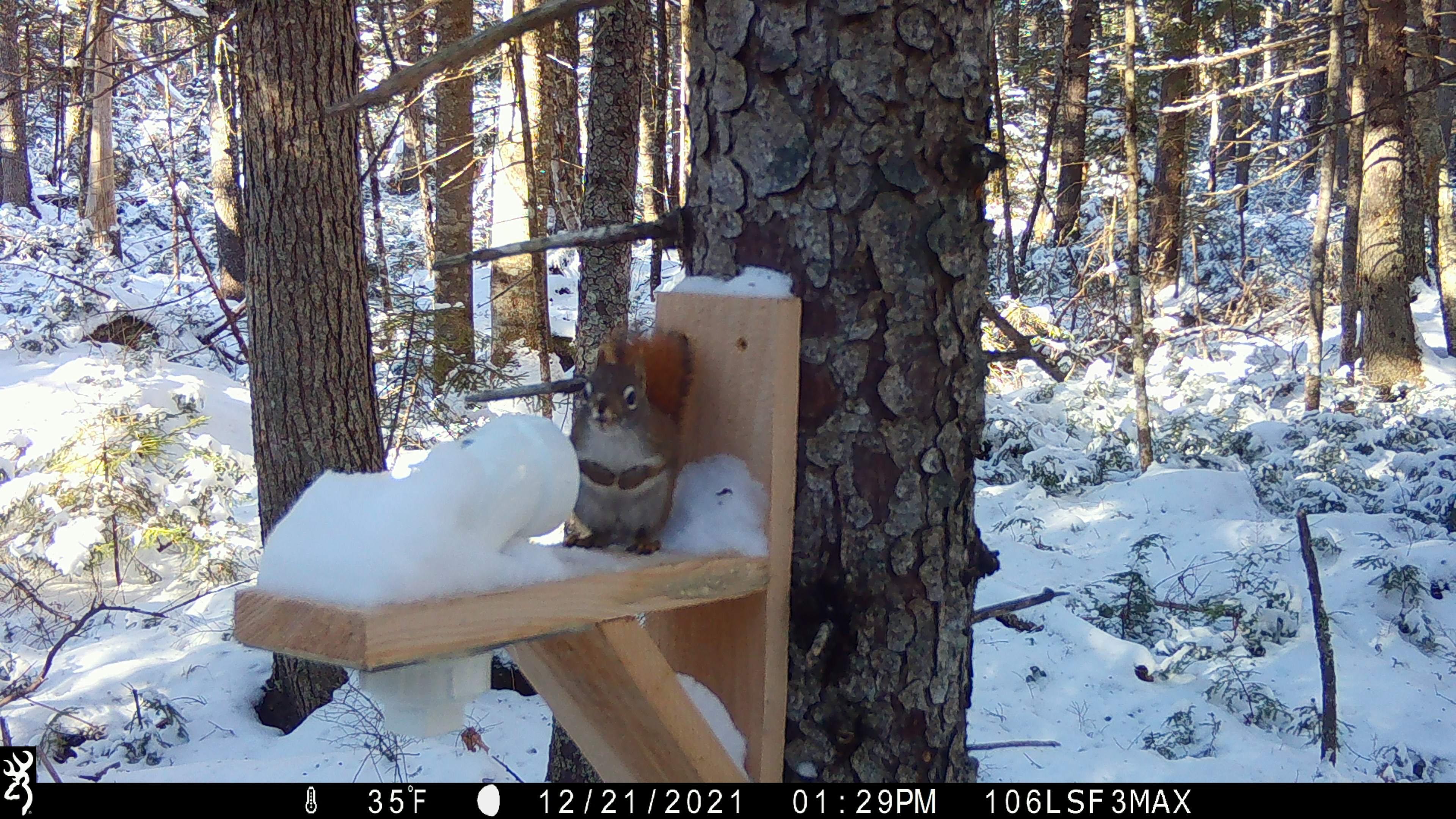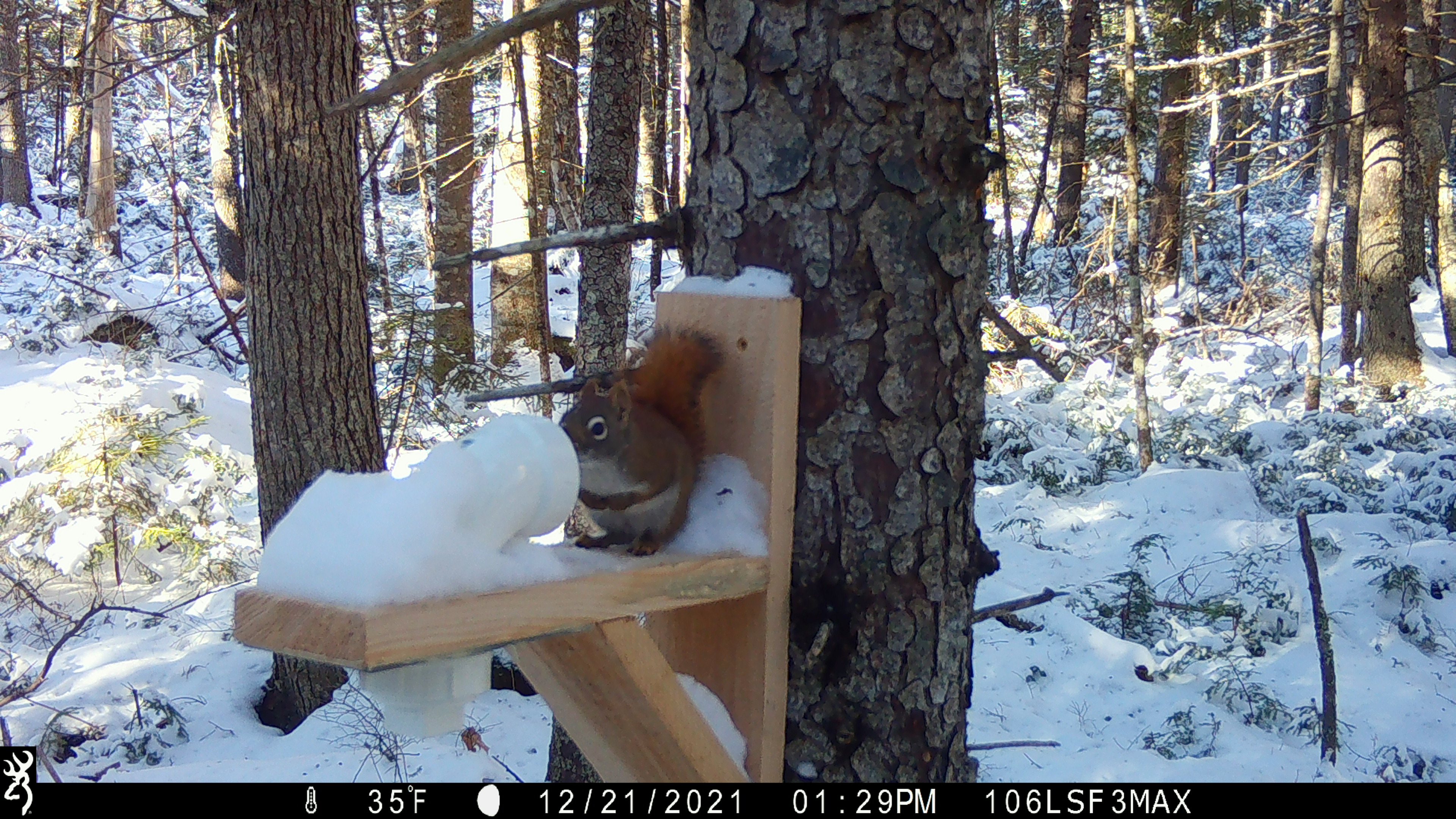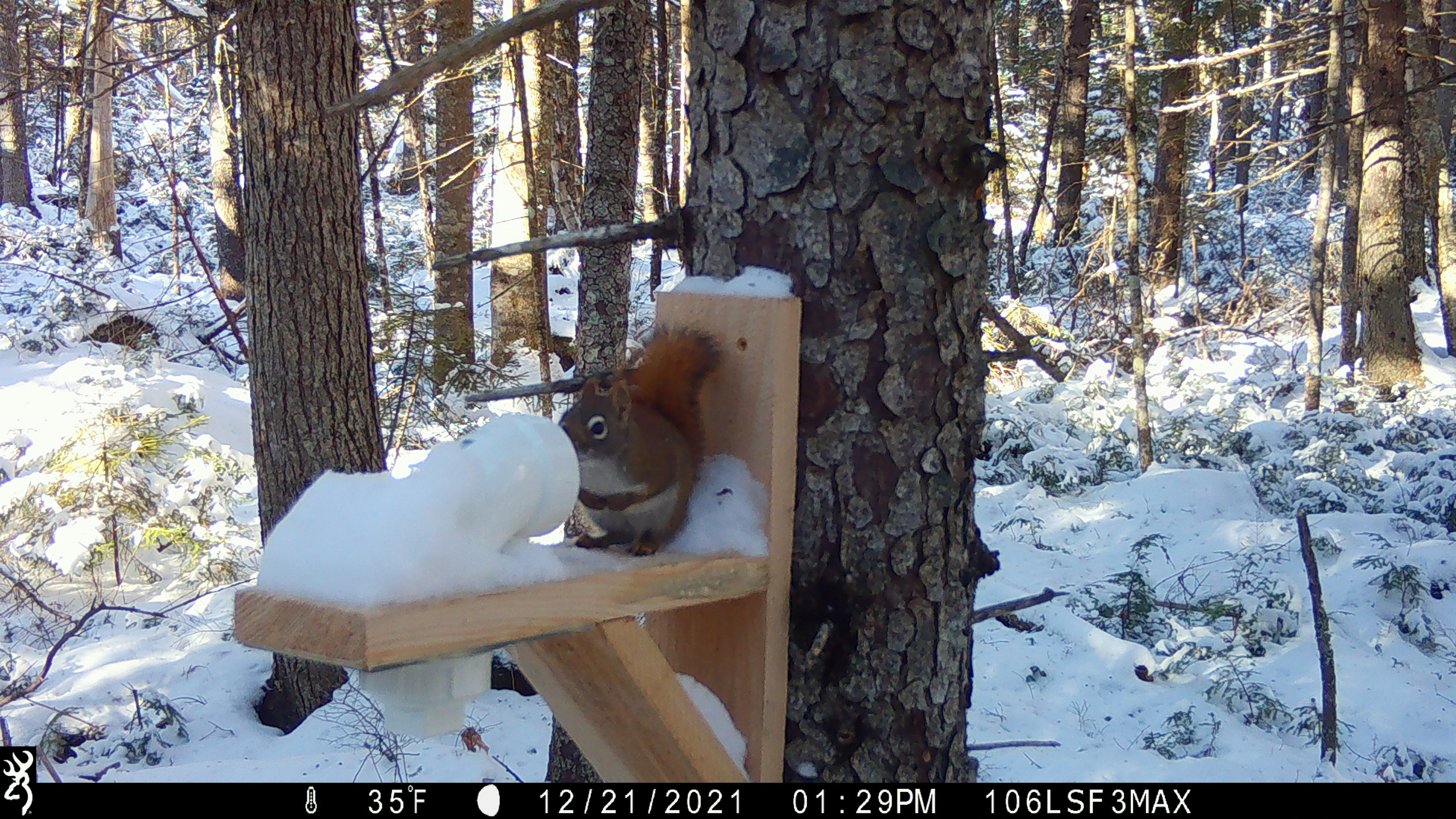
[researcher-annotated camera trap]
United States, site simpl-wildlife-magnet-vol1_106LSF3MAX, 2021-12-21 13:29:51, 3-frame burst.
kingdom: Animalia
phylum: Chordata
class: Mammalia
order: Rodentia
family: Sciuridae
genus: Tamiasciurus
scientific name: Tamiasciurus hudsonicus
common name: red squirrel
Red squirrel (Tamiasciurus hudsonicus).